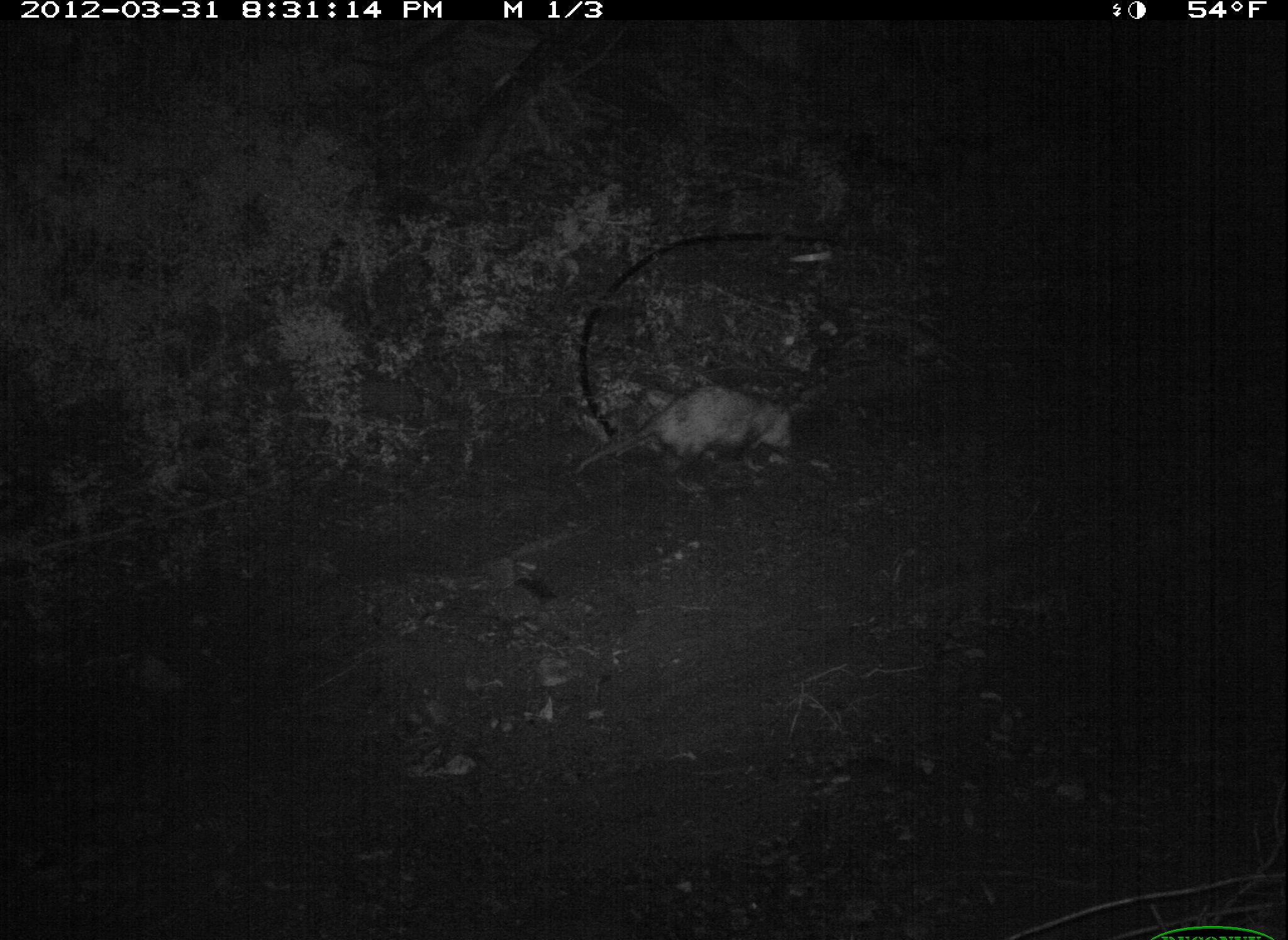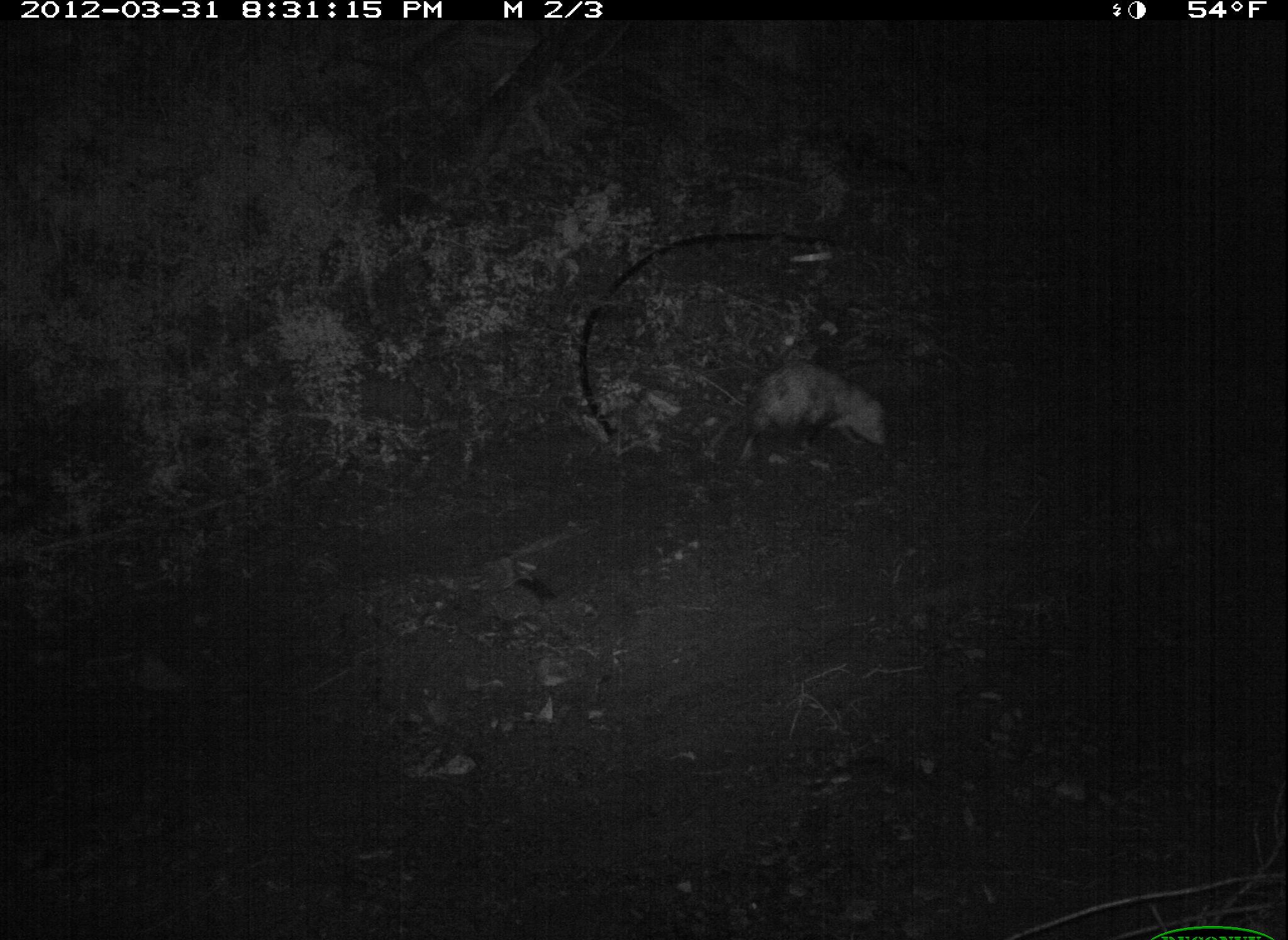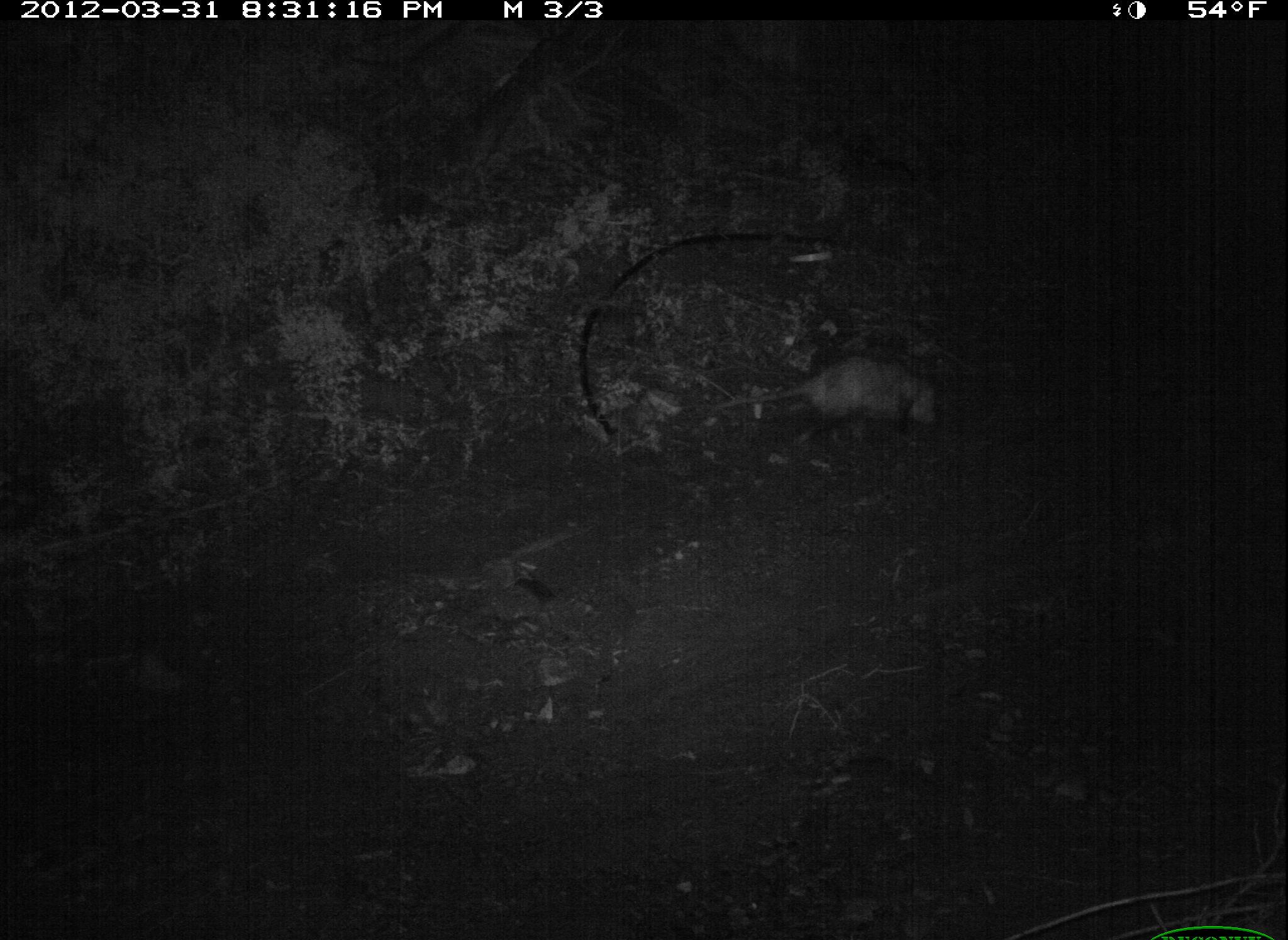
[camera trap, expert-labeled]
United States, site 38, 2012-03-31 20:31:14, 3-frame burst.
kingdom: Animalia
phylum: Chordata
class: Mammalia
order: Didelphimorphia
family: Didelphidae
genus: Didelphis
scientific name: Didelphis virginiana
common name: virginia opossum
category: opossum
Opossum (virginia opossum) (Didelphis virginiana).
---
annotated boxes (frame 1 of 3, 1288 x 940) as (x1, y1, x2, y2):
opossum: (576, 377, 799, 488)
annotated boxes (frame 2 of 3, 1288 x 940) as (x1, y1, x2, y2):
opossum: (734, 356, 900, 457)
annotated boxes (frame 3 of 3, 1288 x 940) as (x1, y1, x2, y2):
opossum: (718, 348, 948, 443)